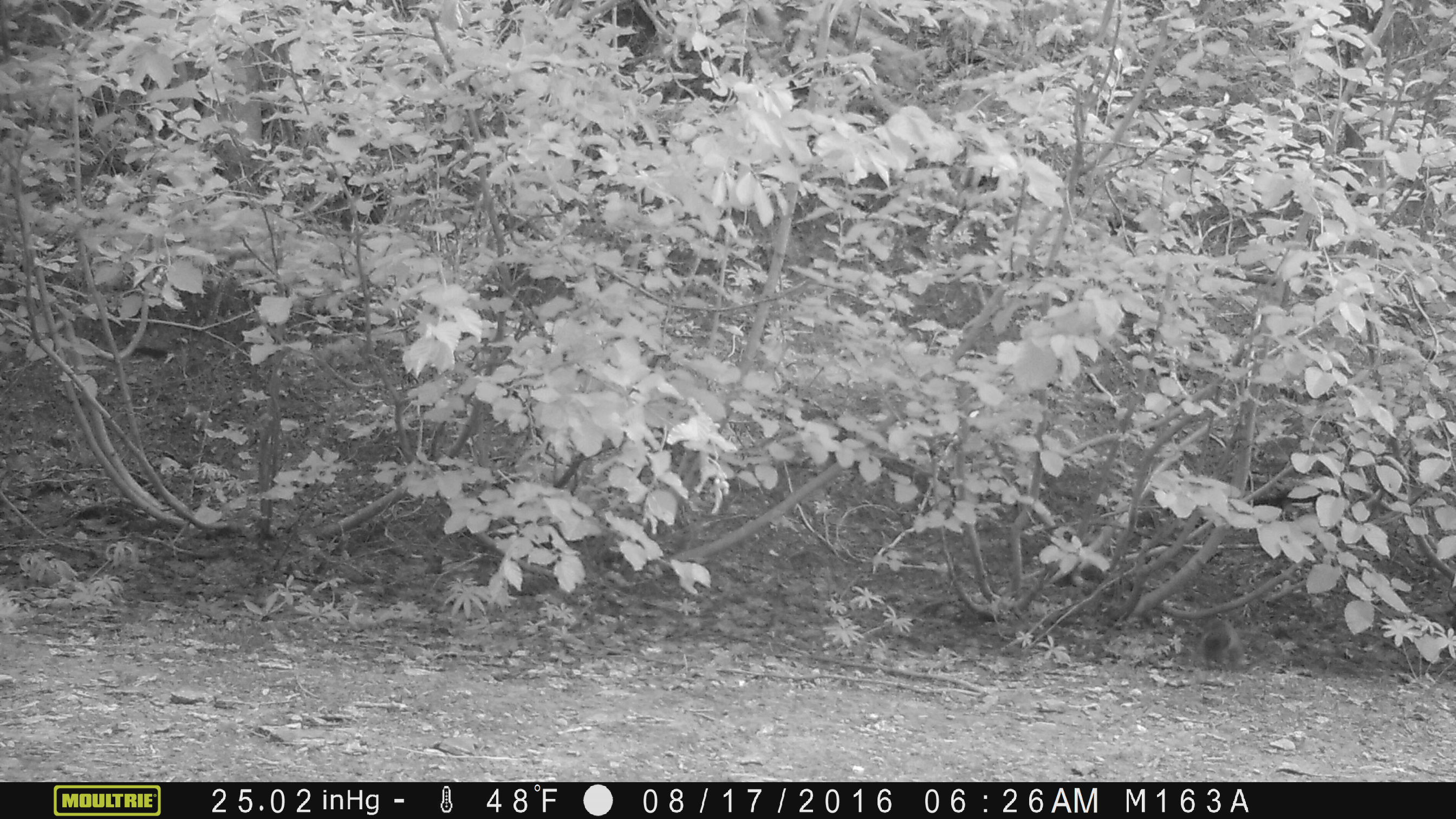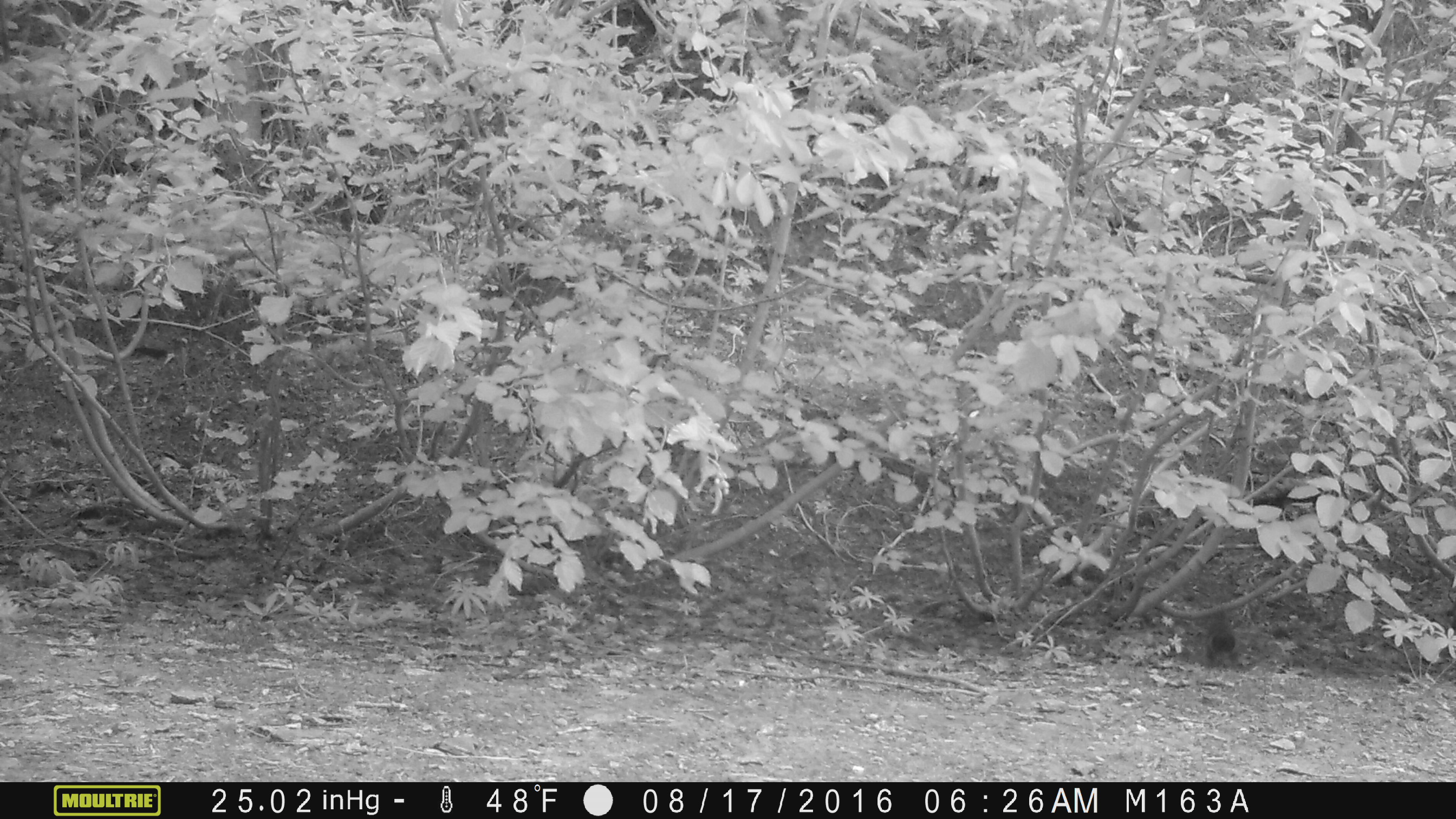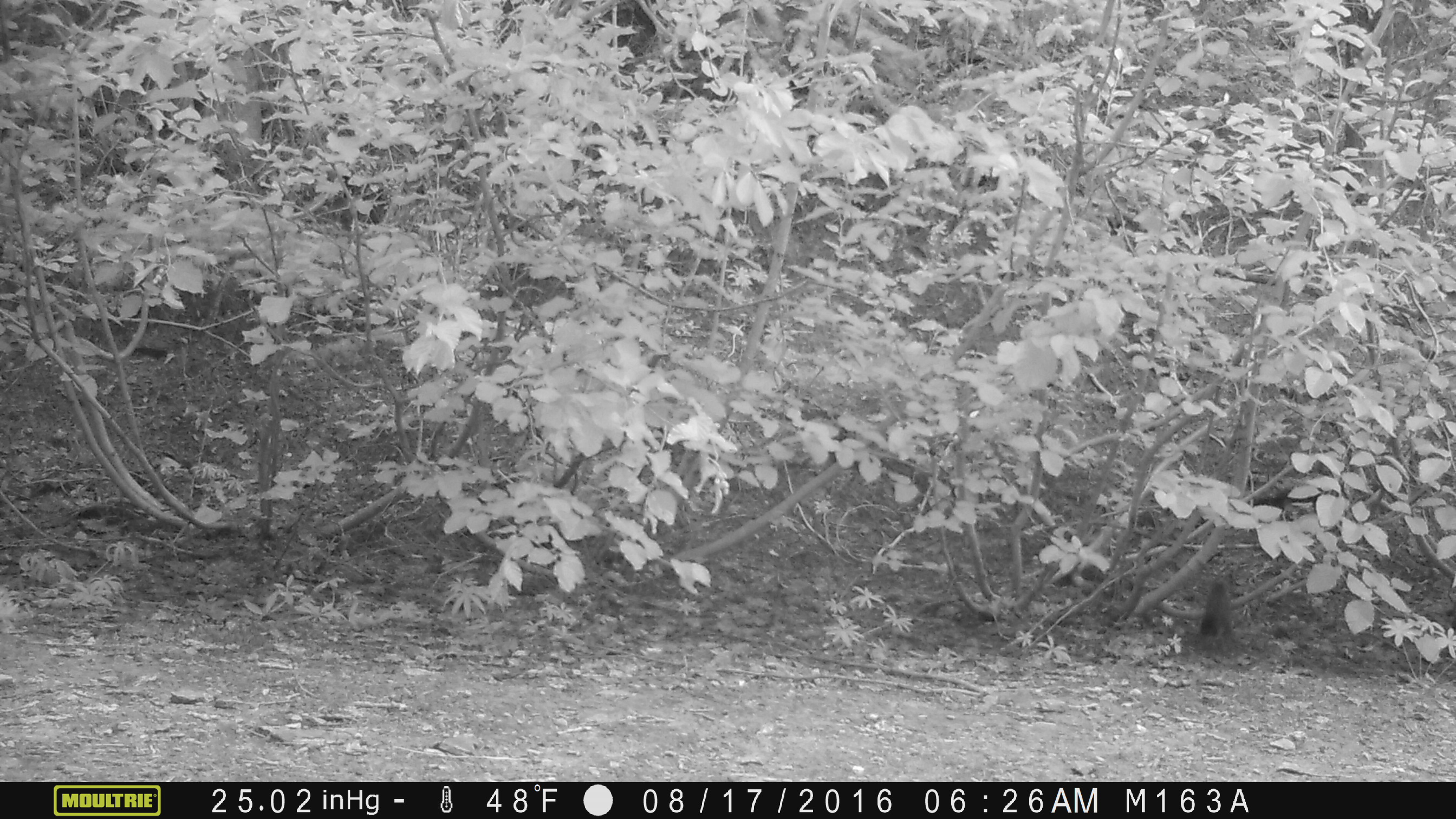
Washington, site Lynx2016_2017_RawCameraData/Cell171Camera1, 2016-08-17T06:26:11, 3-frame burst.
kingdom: Animalia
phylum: Chordata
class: Mammalia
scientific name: Mammalia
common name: small mammal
Small mammal (Mammalia). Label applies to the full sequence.